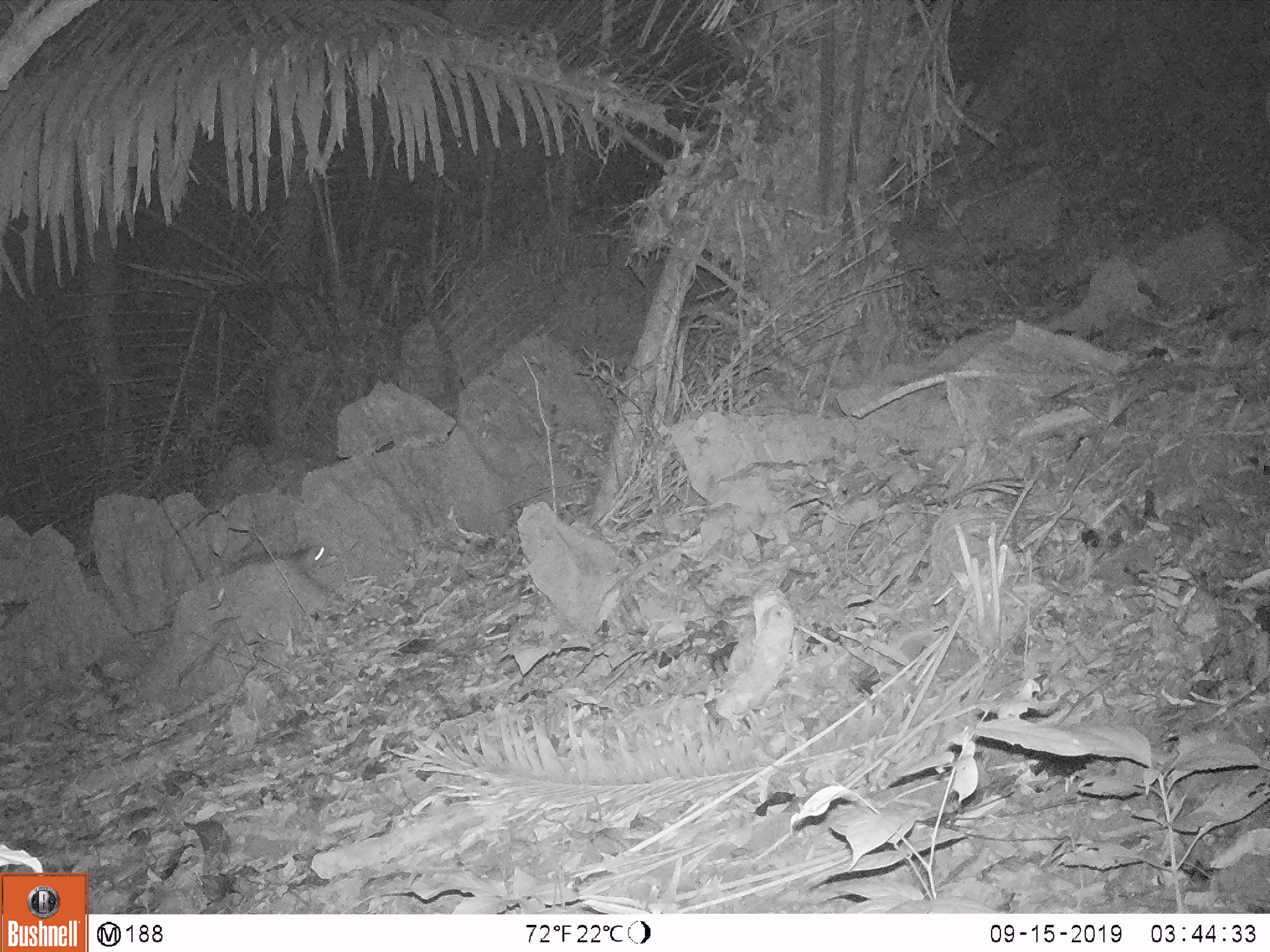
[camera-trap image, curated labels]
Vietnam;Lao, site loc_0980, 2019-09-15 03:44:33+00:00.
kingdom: Animalia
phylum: Chordata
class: Mammalia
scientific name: Mammalia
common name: mammal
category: unidentified small mammal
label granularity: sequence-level